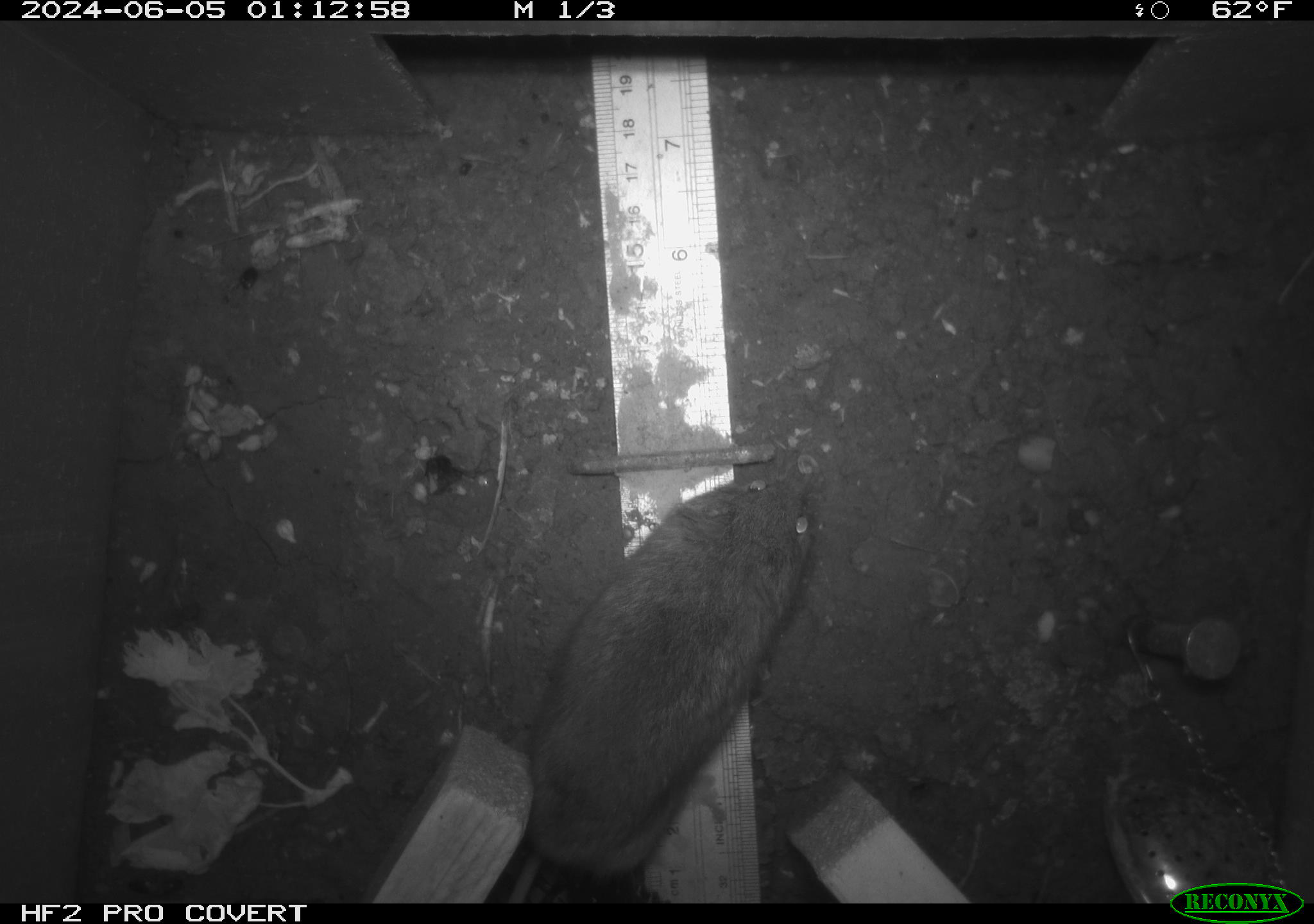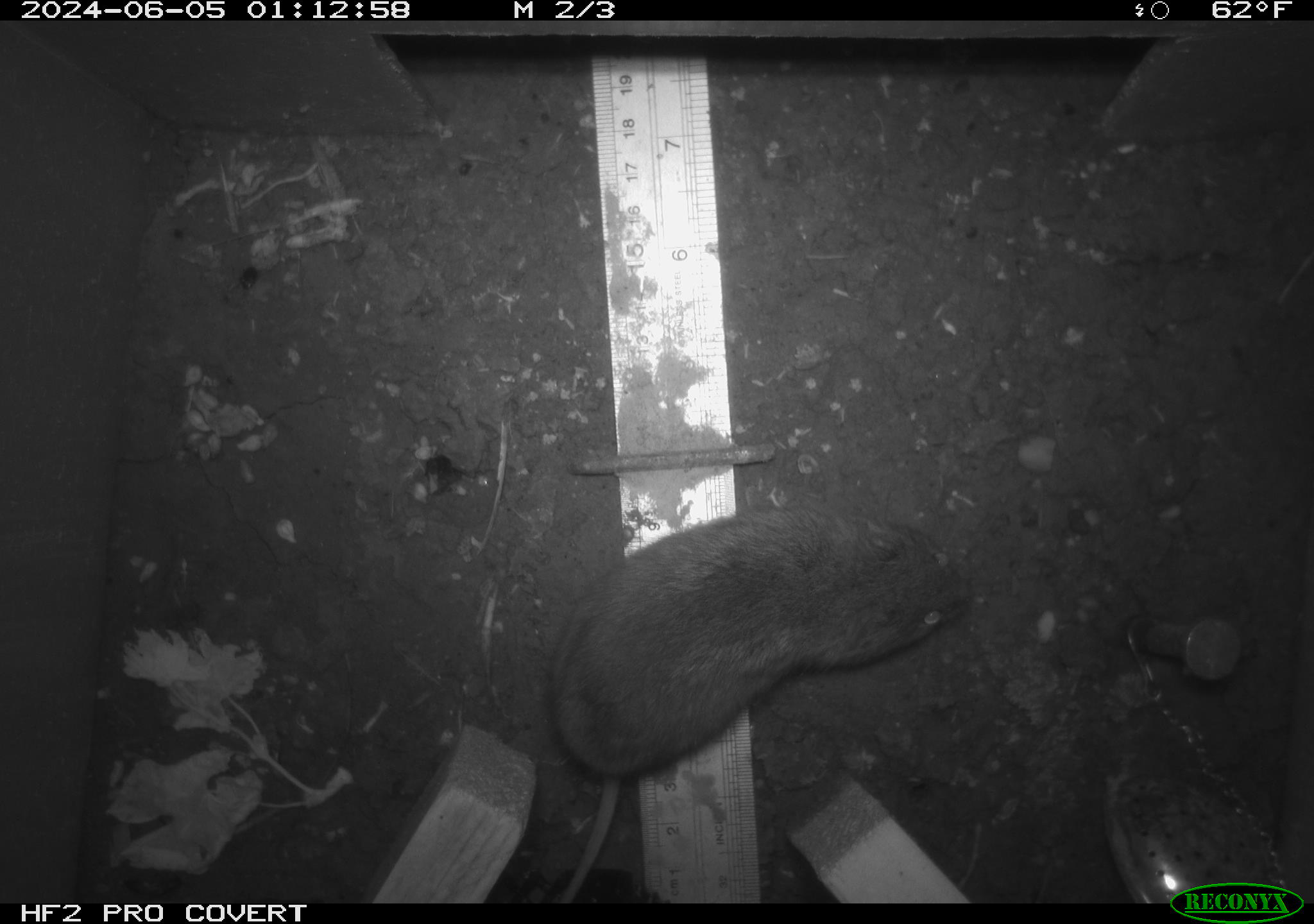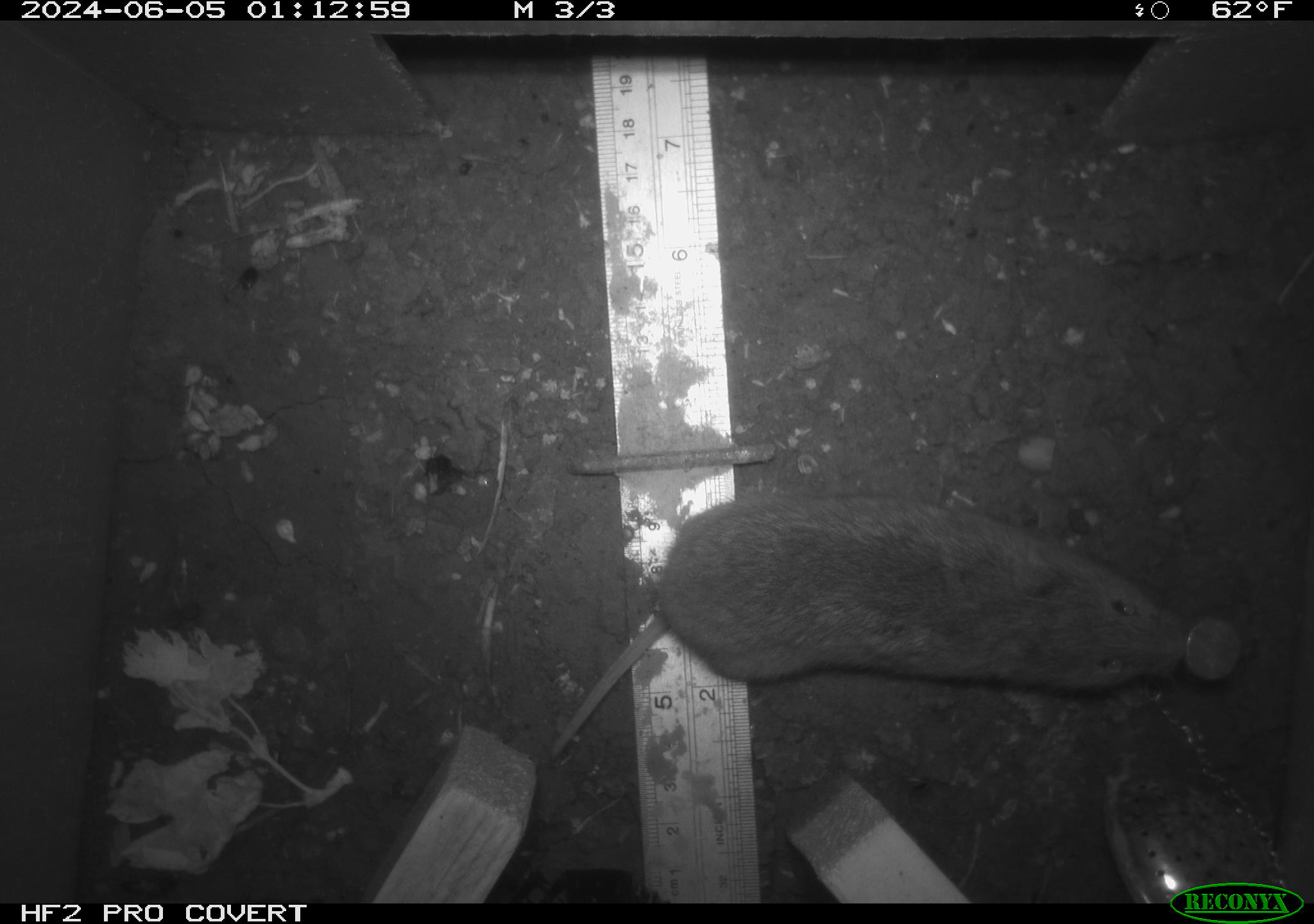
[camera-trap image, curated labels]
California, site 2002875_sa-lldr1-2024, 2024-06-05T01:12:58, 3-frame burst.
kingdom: Animalia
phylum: Chordata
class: Mammalia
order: Rodentia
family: Cricetidae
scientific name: Arvicolinae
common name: voles, lemmings, and muskrats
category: arvicolinae subfamily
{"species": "arvicolinae subfamily (voles, lemmings, and muskrats) (Arvicolinae)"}